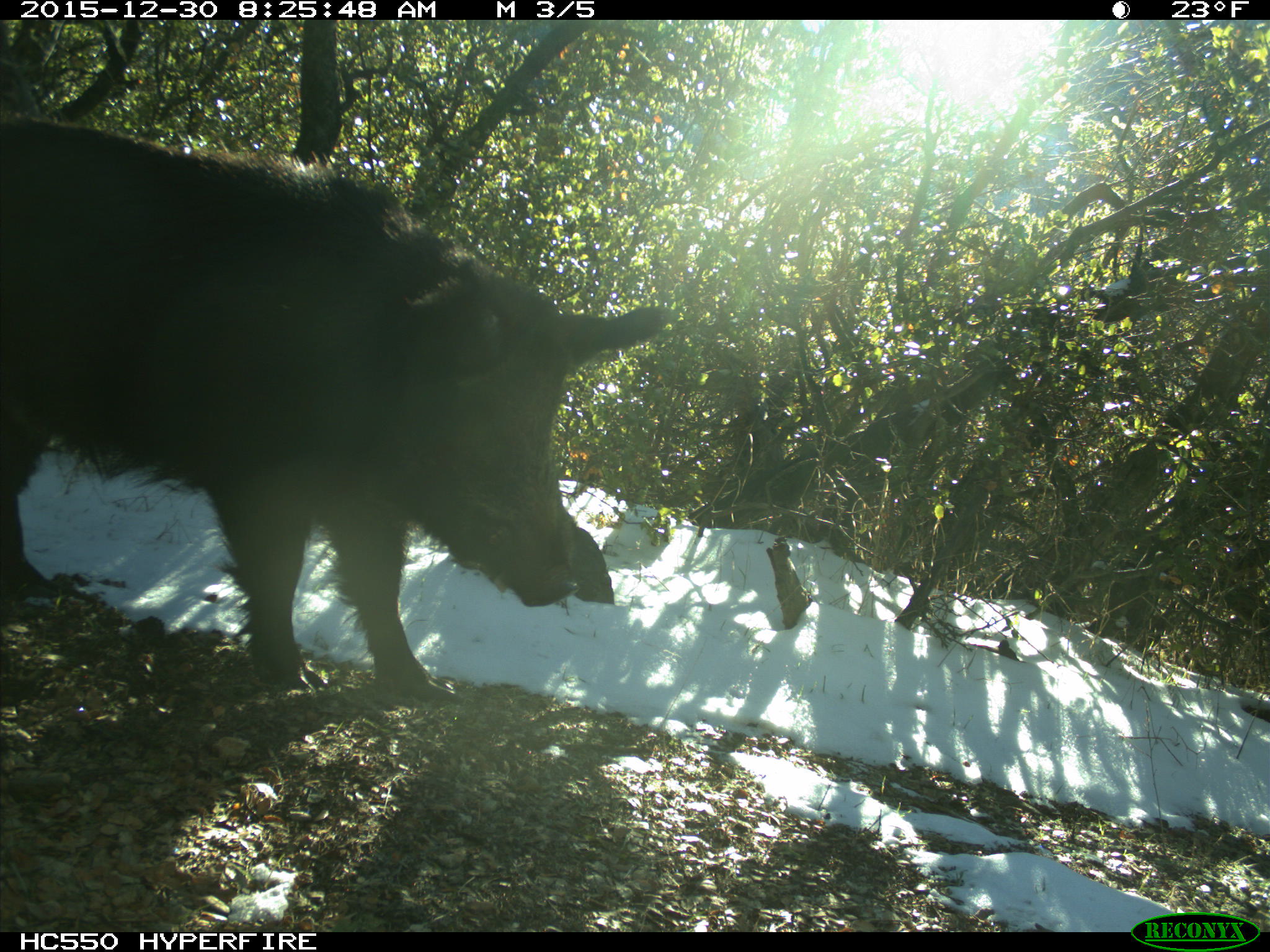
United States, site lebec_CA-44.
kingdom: Animalia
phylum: Chordata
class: Mammalia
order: Artiodactyla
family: Suidae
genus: Sus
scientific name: Sus scrofa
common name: wild boar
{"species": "Sus scrofa (wild boar)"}